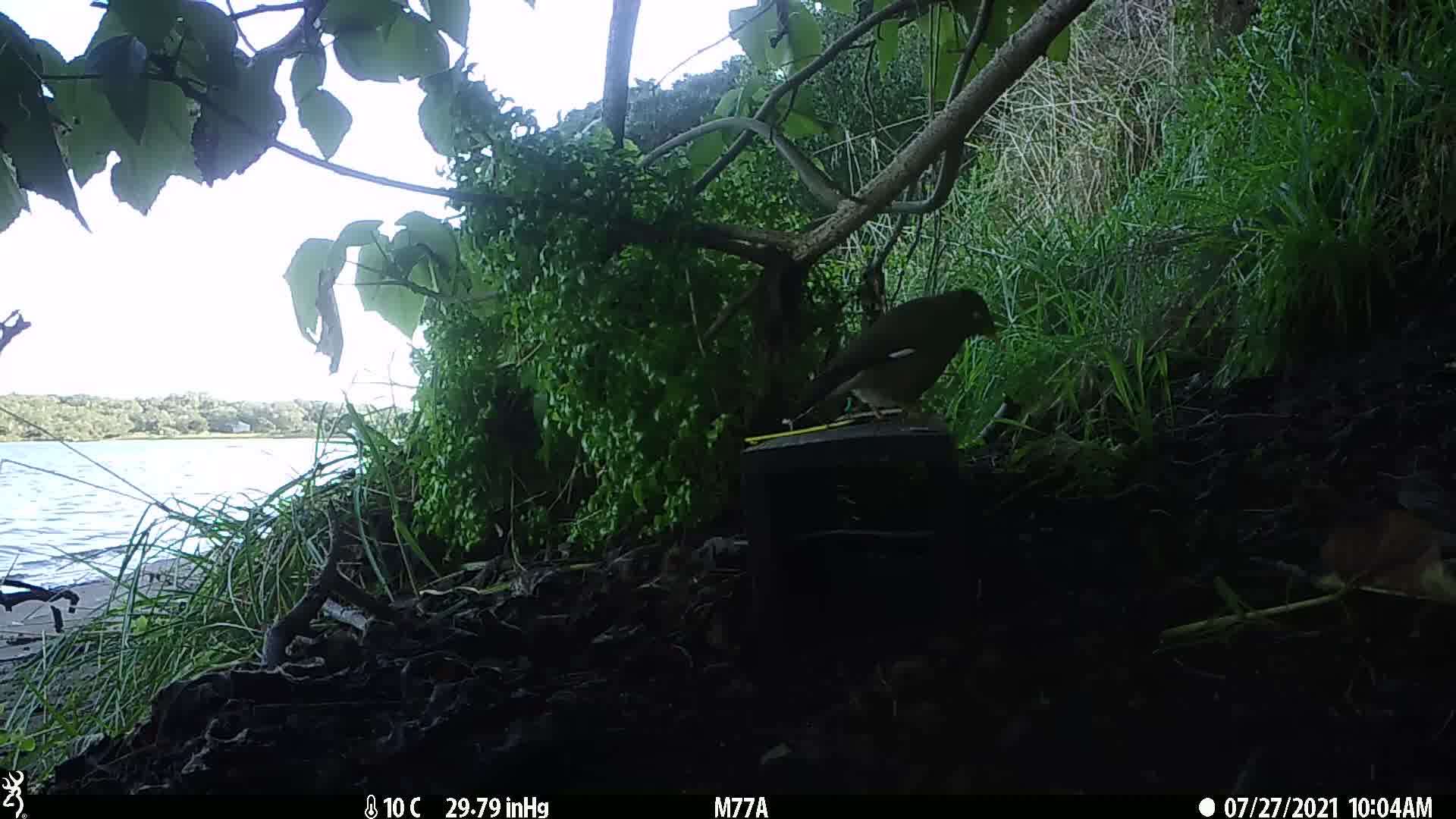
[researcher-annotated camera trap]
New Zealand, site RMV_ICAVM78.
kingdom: Animalia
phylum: Chordata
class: Aves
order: Passeriformes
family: Sturnidae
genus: Acridotheres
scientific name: Acridotheres tristis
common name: common myna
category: myna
Myna (common myna) (Acridotheres tristis).